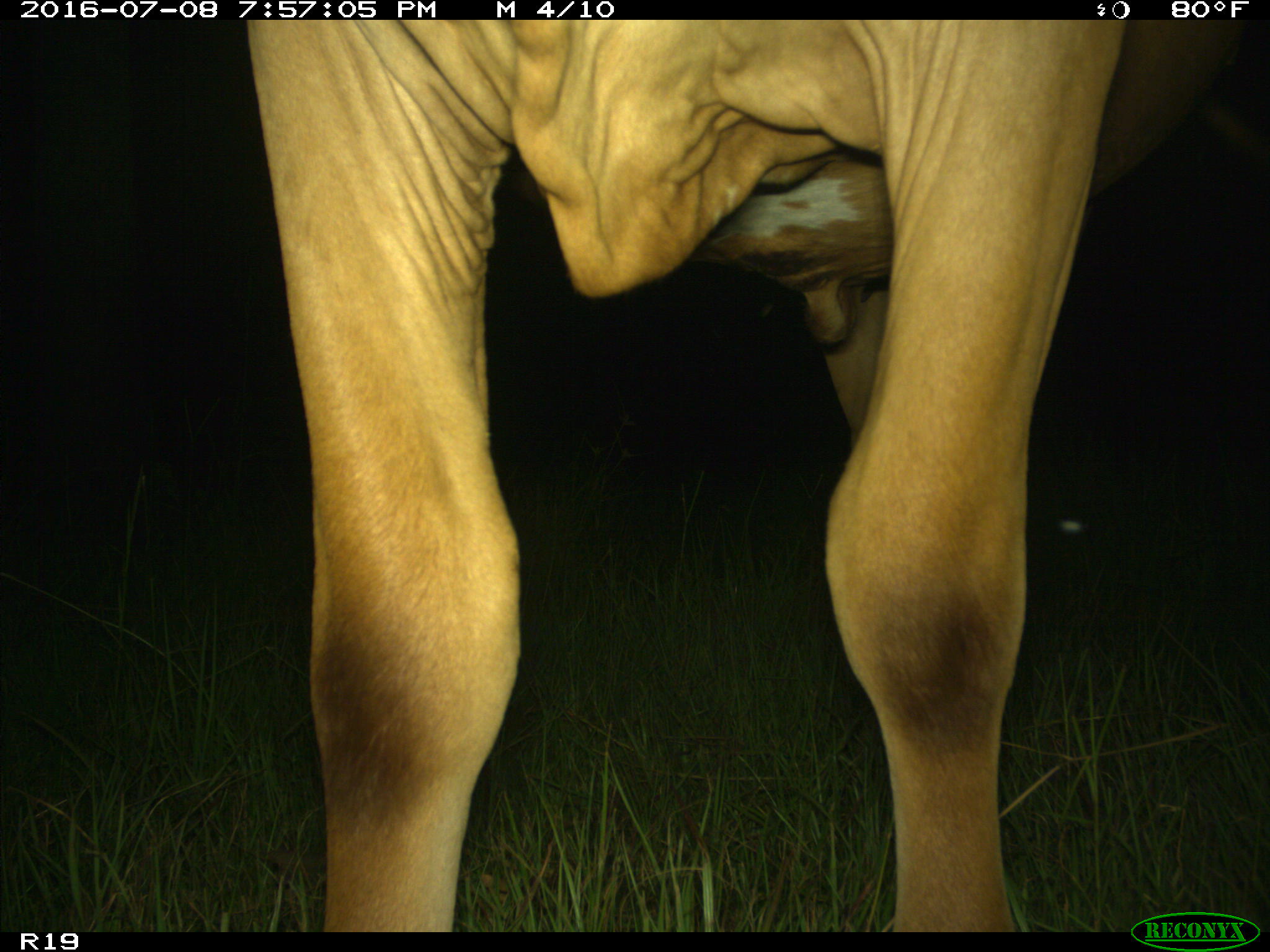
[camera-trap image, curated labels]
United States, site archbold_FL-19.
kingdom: Animalia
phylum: Chordata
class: Mammalia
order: Artiodactyla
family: Bovidae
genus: Bos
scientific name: Bos taurus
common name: domestic cow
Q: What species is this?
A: Bos taurus (domestic cow).